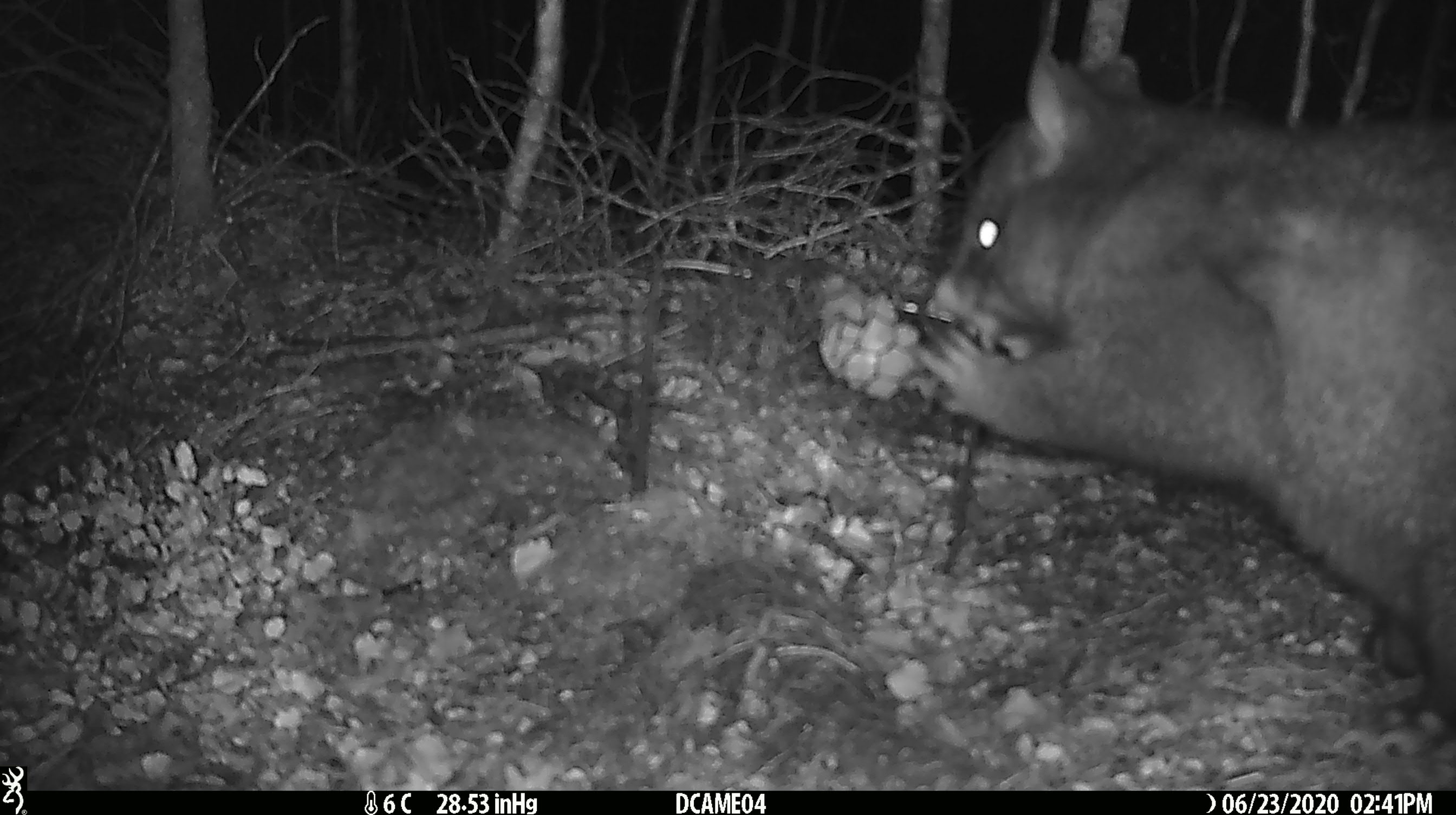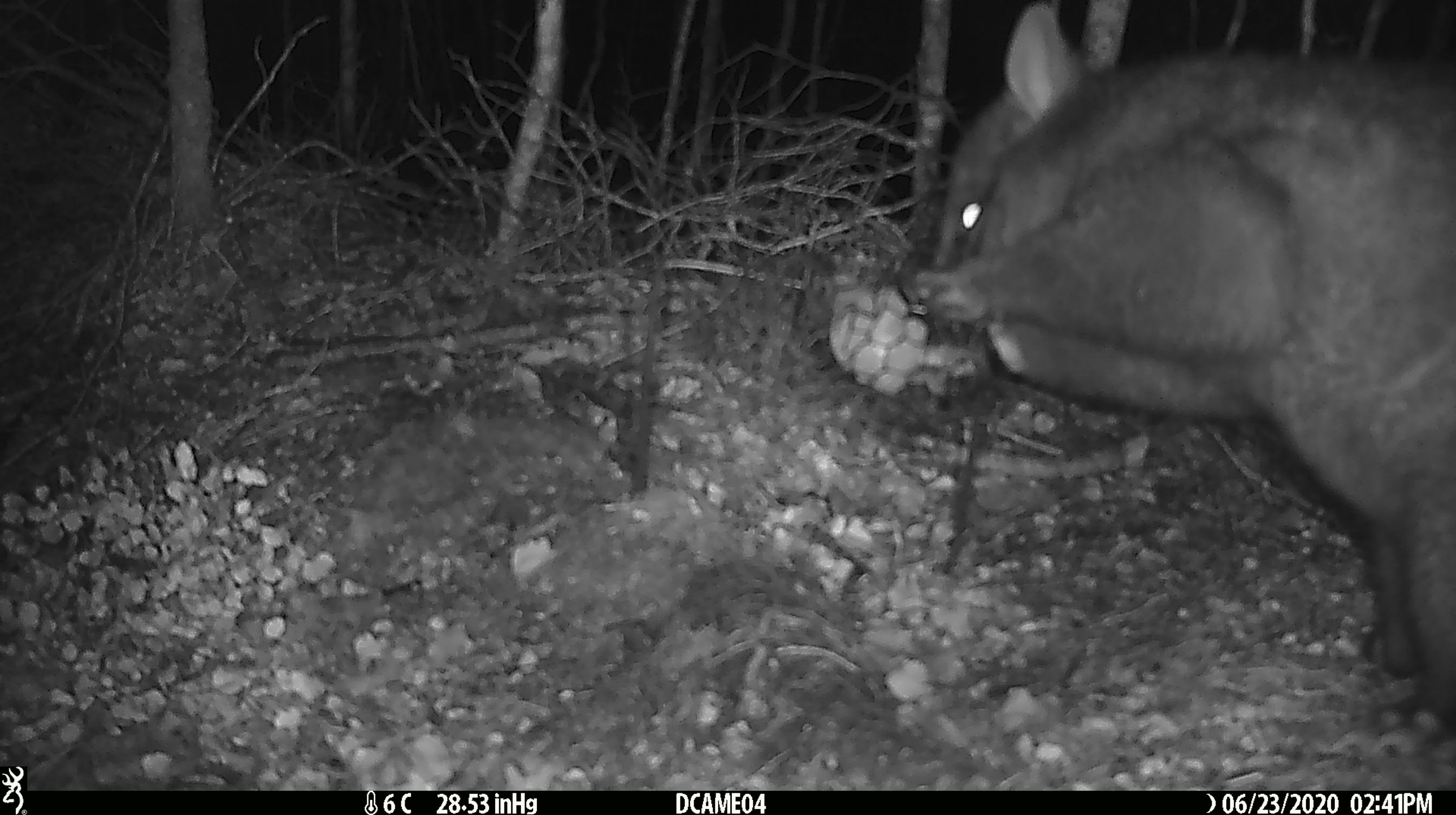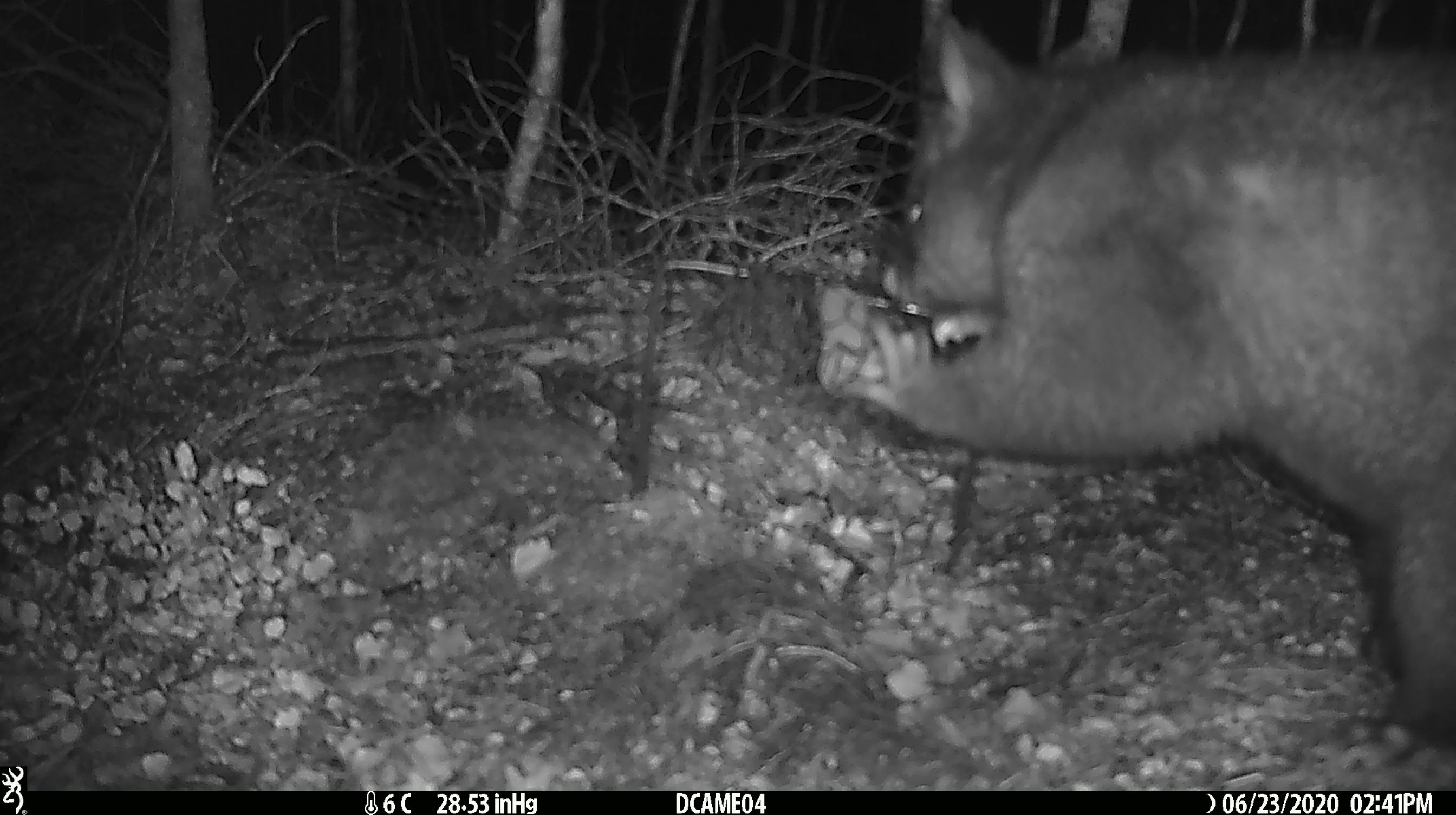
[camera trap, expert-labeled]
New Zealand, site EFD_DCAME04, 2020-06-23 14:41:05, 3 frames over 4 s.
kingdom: Animalia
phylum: Chordata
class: Mammalia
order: Diprotodontia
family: Phalangeridae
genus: Trichosurus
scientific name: Trichosurus vulpecula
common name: common brushtail possum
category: possum